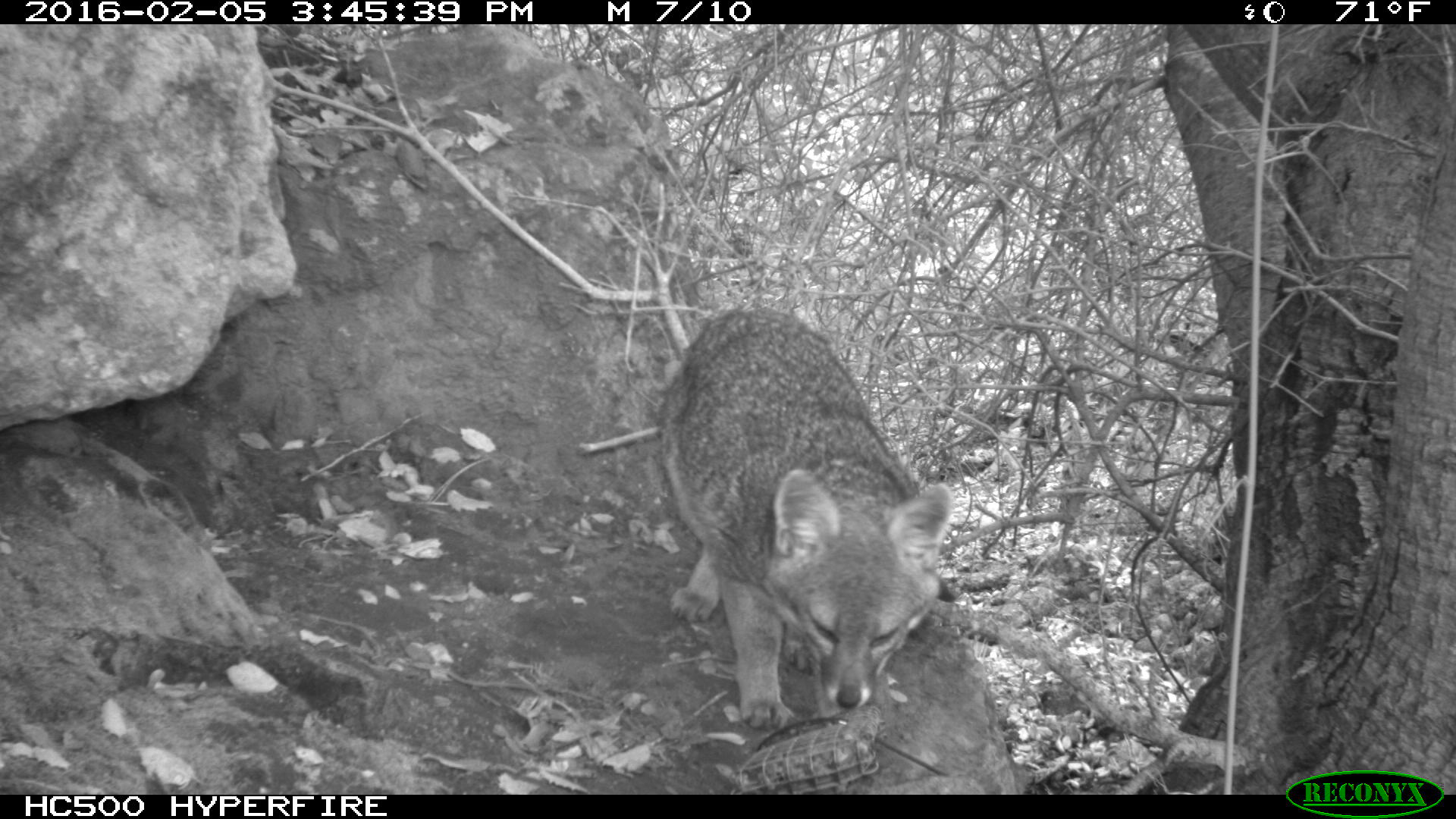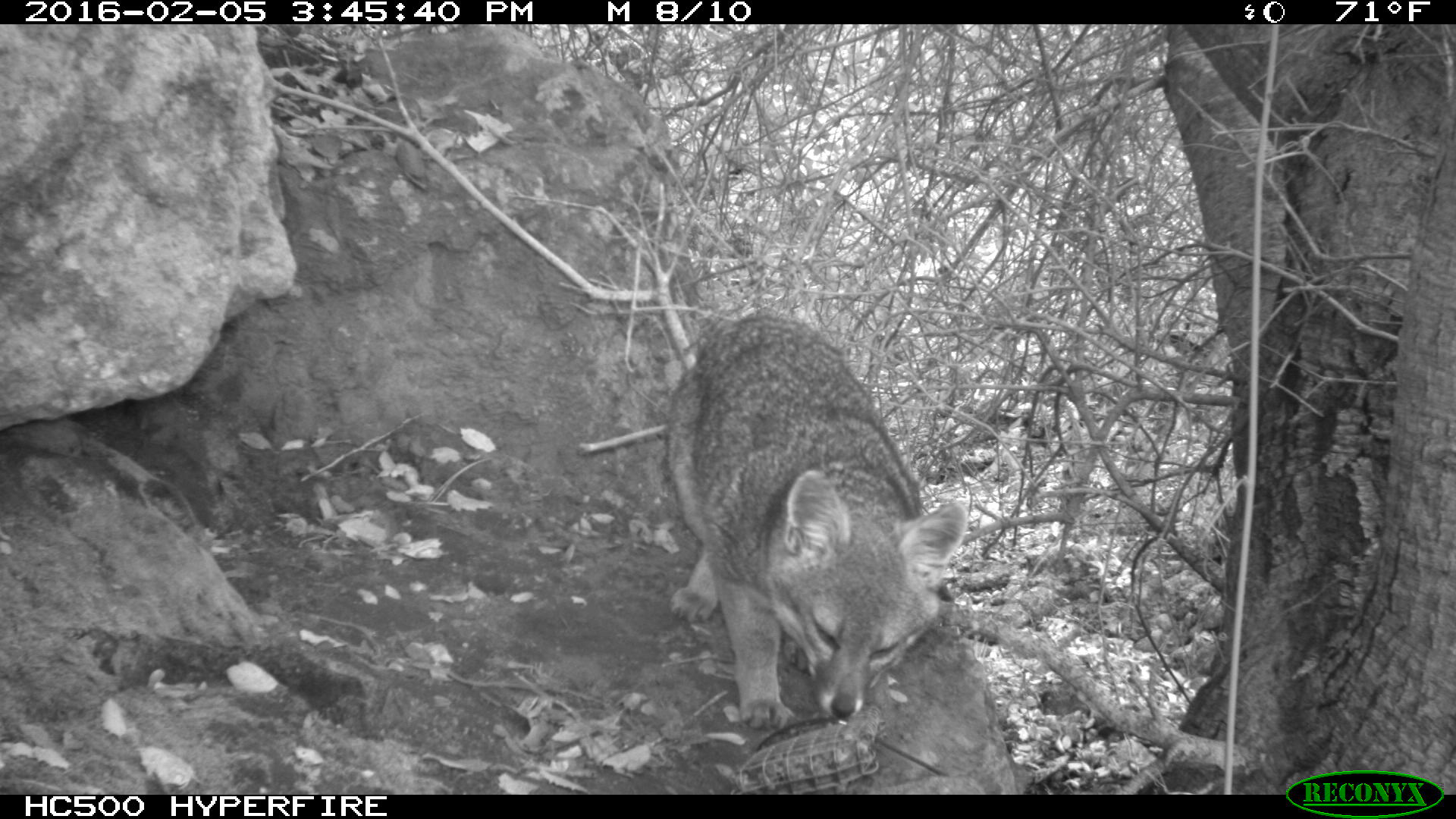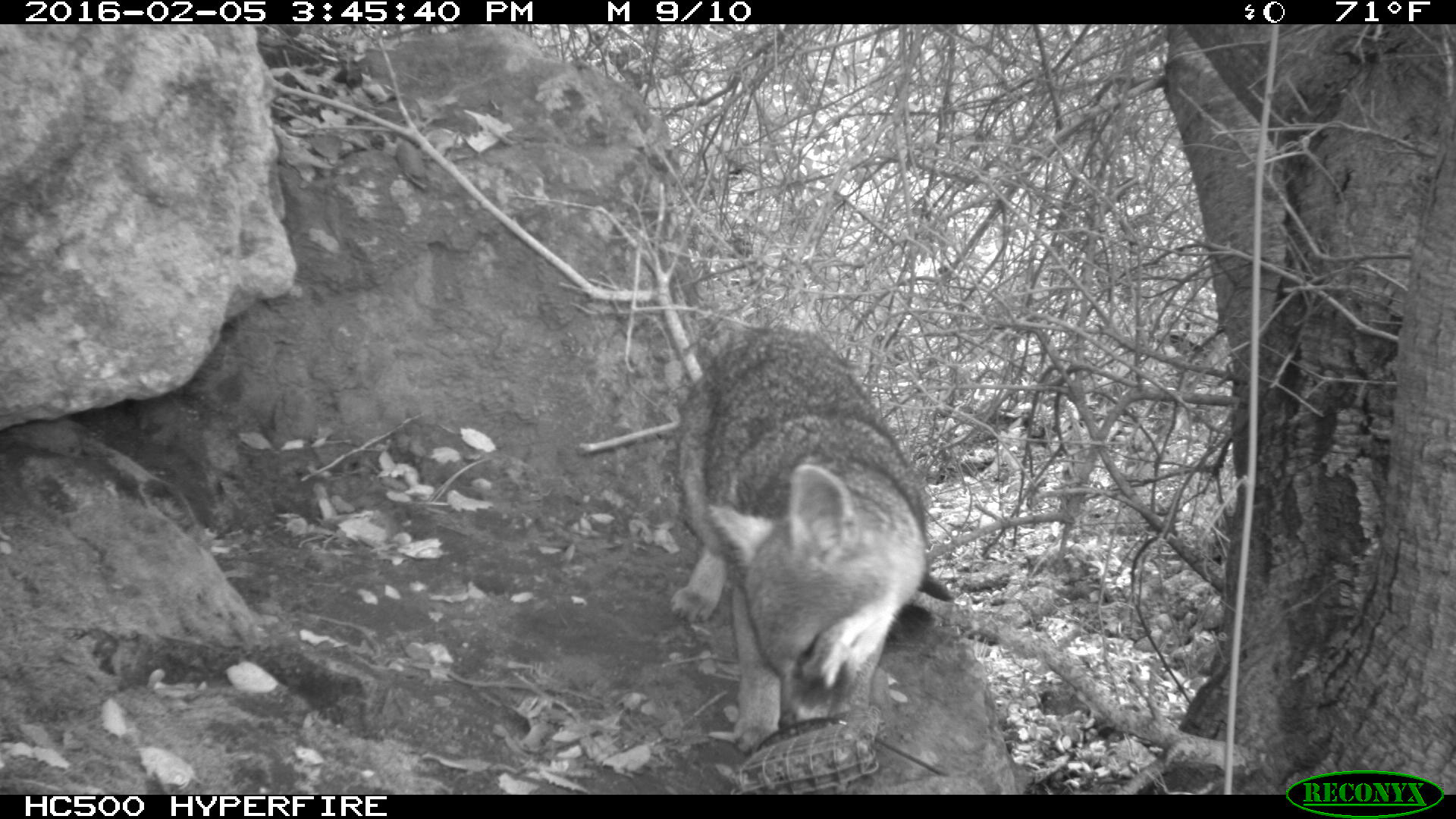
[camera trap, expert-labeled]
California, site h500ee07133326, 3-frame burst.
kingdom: Animalia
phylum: Chordata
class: Mammalia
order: Carnivora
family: Canidae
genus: Urocyon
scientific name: Urocyon littoralis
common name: island fox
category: fox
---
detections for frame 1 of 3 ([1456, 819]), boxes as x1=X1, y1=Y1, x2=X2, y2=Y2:
fox: x1=657, y1=309, x2=954, y2=729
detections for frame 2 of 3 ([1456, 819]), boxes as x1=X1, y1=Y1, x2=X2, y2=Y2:
fox: x1=653, y1=315, x2=968, y2=730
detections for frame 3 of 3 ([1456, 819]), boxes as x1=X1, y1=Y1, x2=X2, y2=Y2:
fox: x1=668, y1=328, x2=954, y2=752